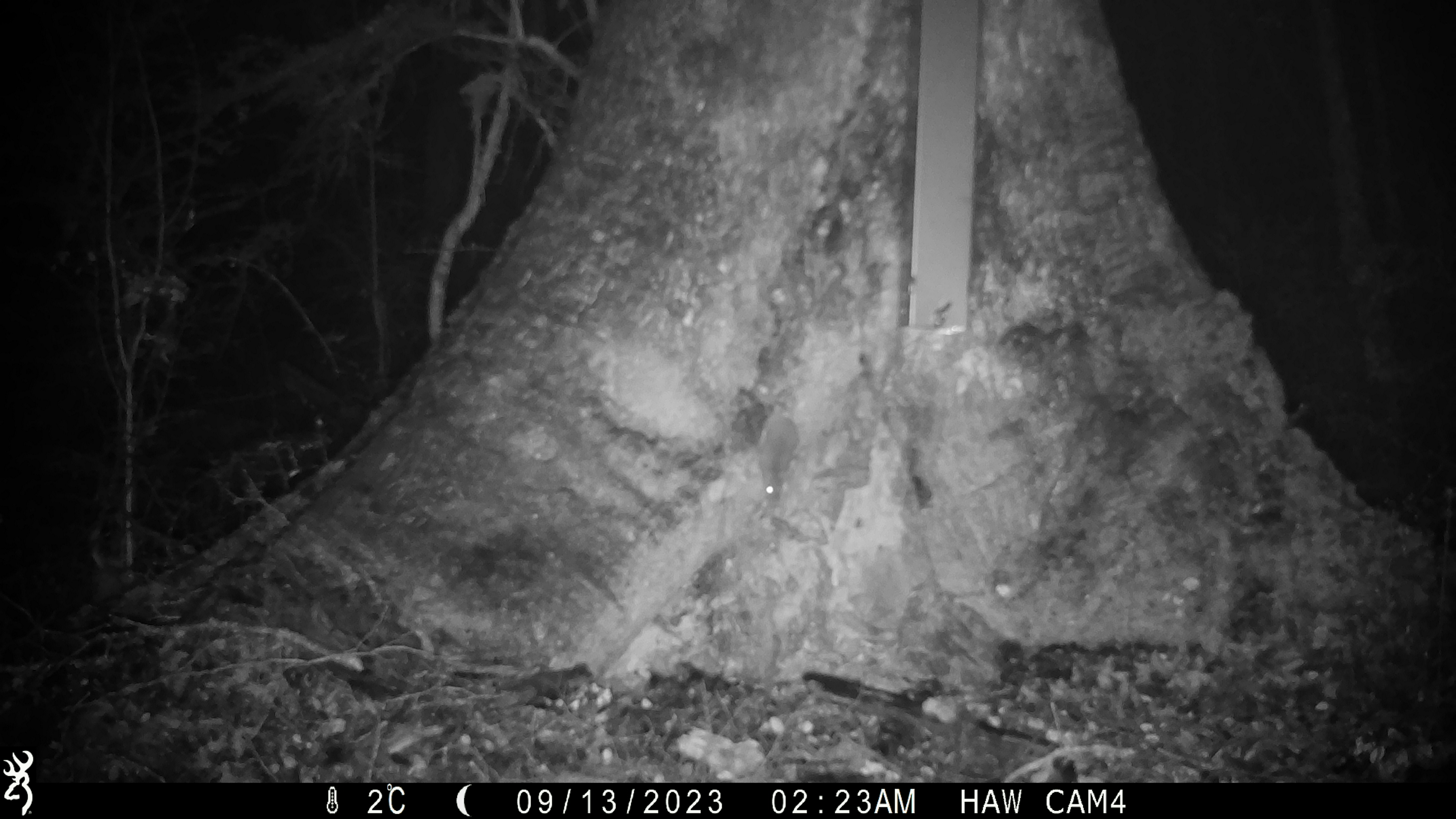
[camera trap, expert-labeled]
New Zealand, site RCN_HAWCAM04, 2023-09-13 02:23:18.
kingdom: Animalia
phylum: Chordata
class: Mammalia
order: Rodentia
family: Muridae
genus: Mus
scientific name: Mus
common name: mouse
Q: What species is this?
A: Mouse (Mus).